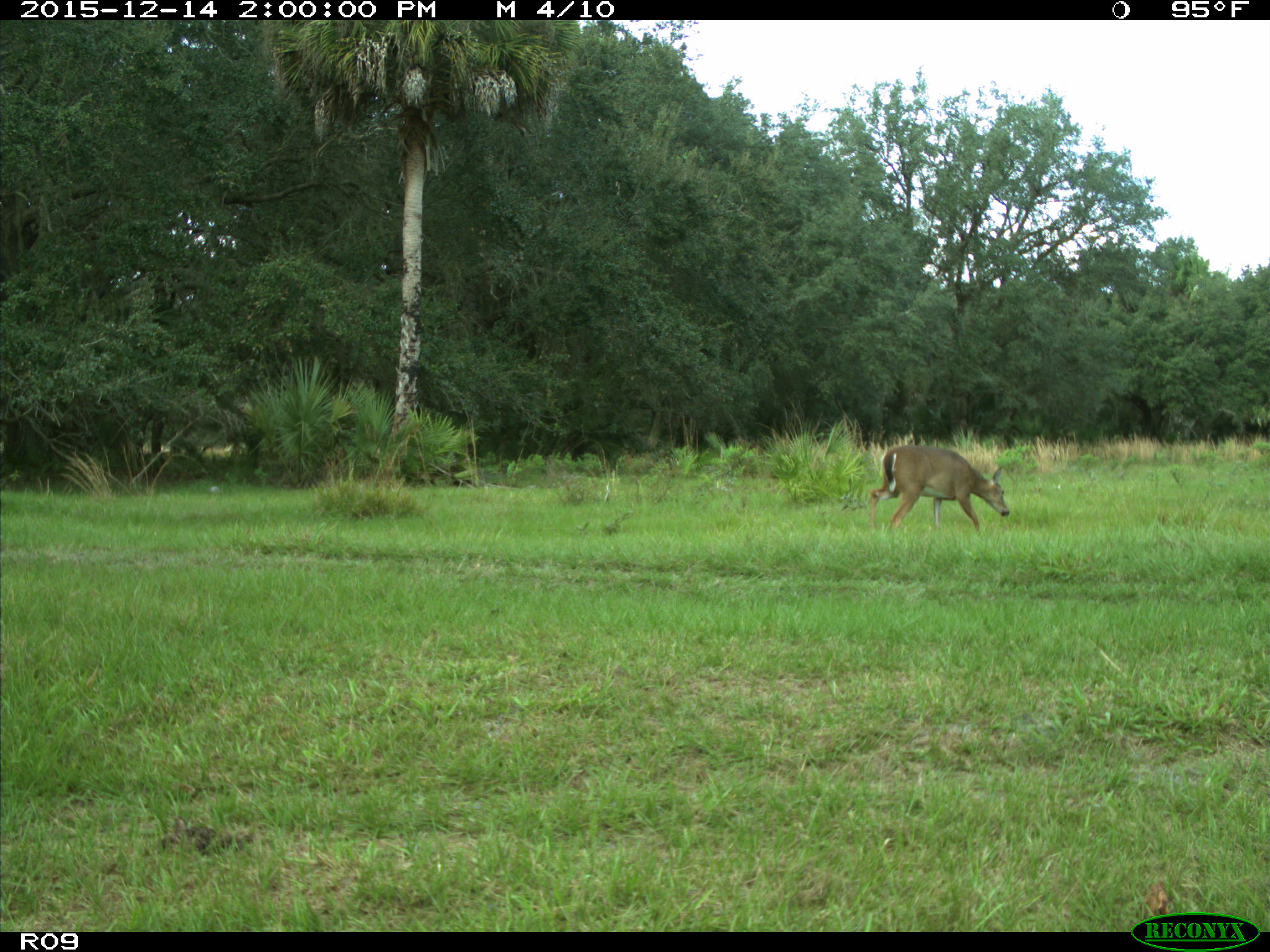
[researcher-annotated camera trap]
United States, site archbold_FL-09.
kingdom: Animalia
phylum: Chordata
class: Mammalia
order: Artiodactyla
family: Cervidae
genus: Odocoileus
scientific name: Odocoileus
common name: deer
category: unidentified deer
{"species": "unidentified deer (deer) (Odocoileus)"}